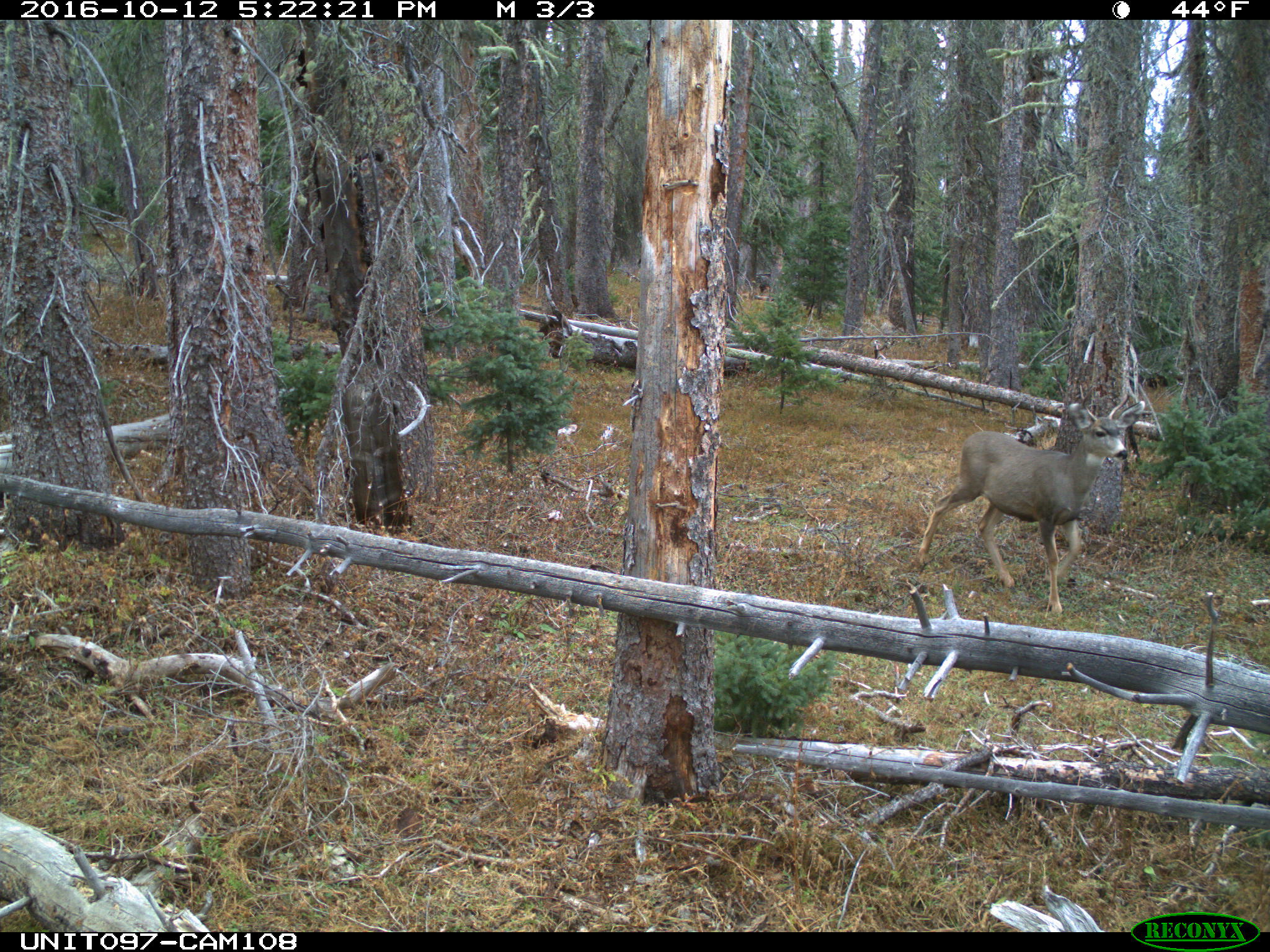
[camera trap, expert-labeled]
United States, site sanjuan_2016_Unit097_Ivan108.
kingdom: Animalia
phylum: Chordata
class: Mammalia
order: Artiodactyla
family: Cervidae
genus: Odocoileus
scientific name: Odocoileus hemionus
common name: mule deer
Odocoileus hemionus (mule deer).